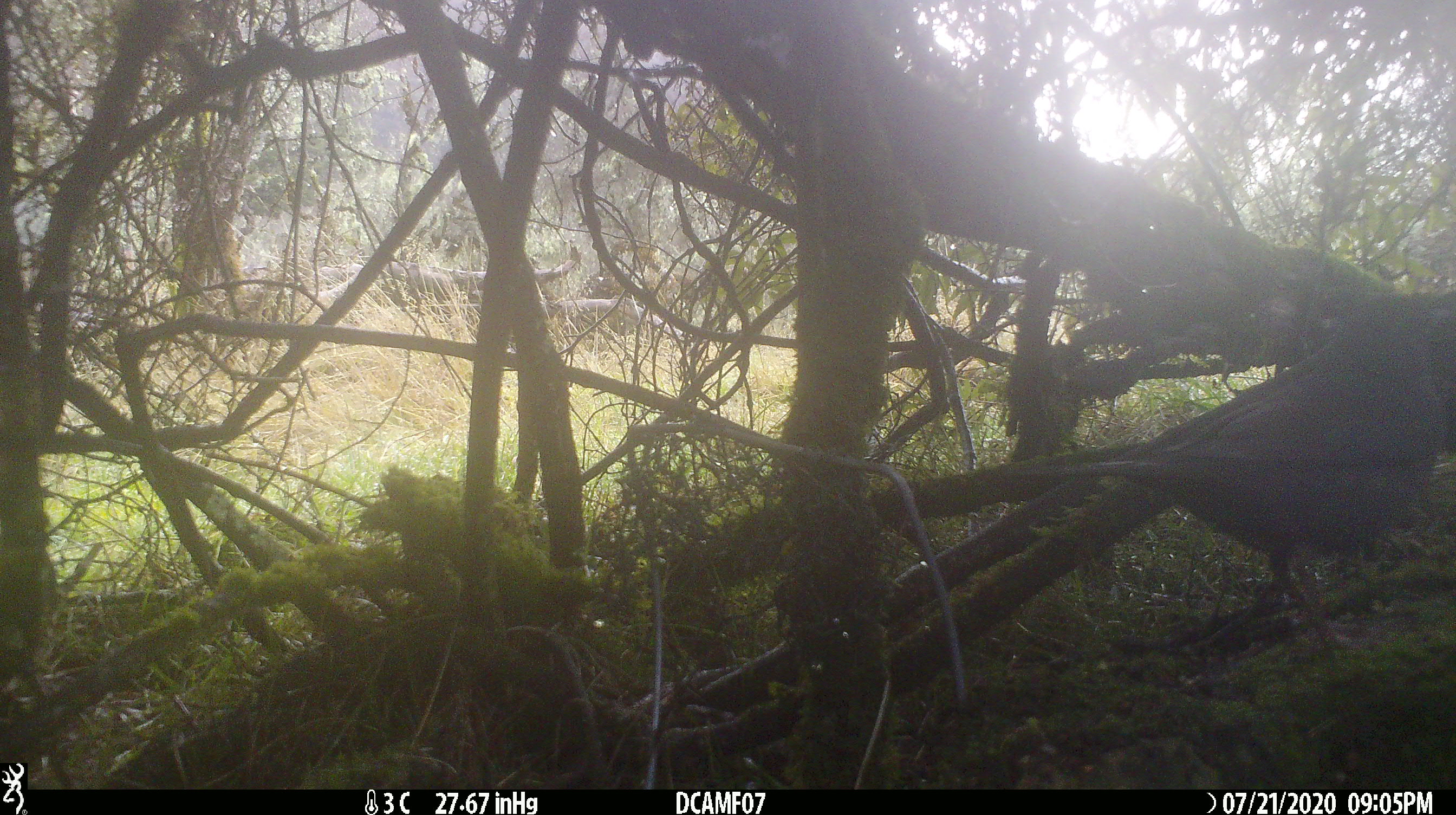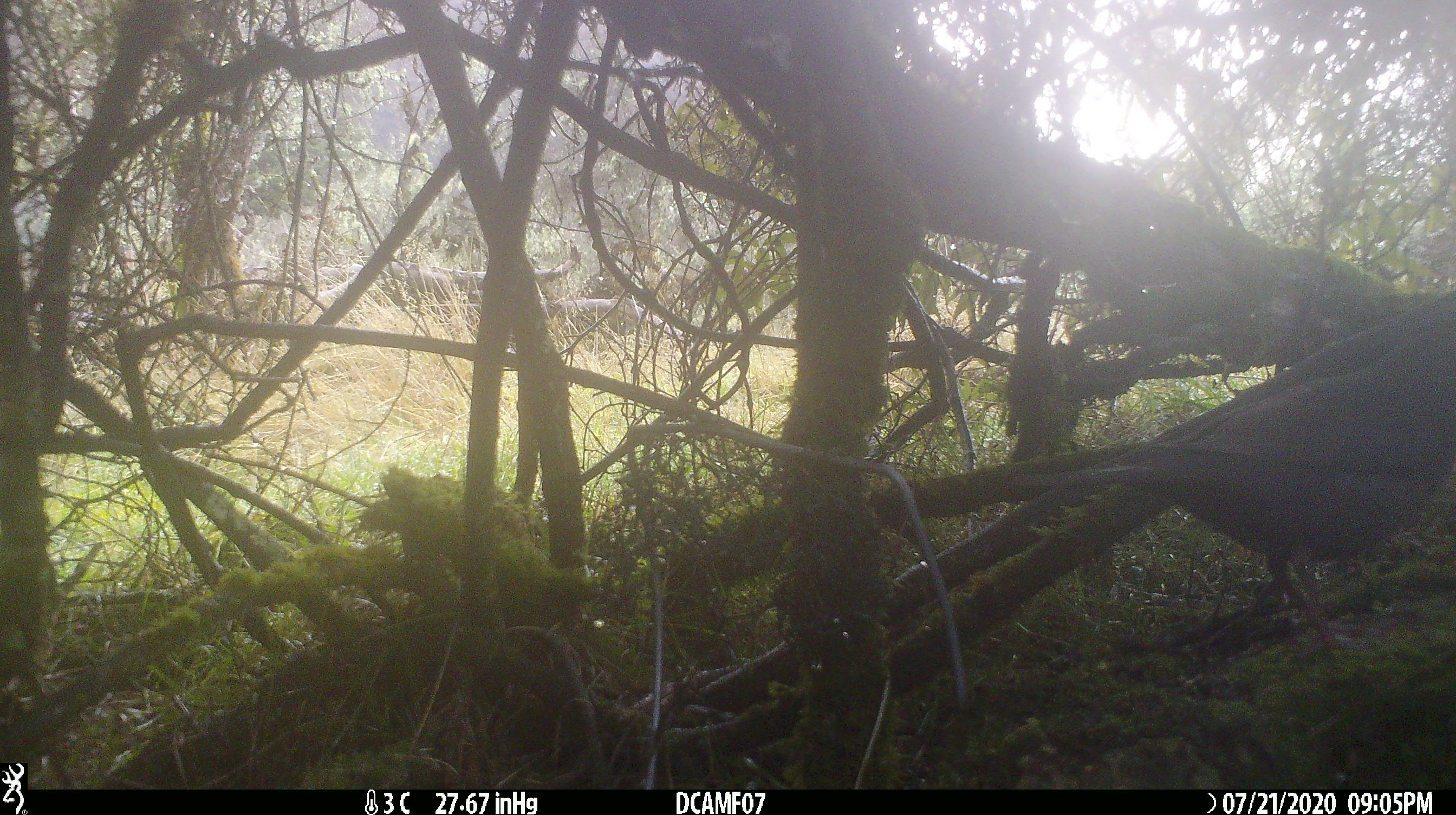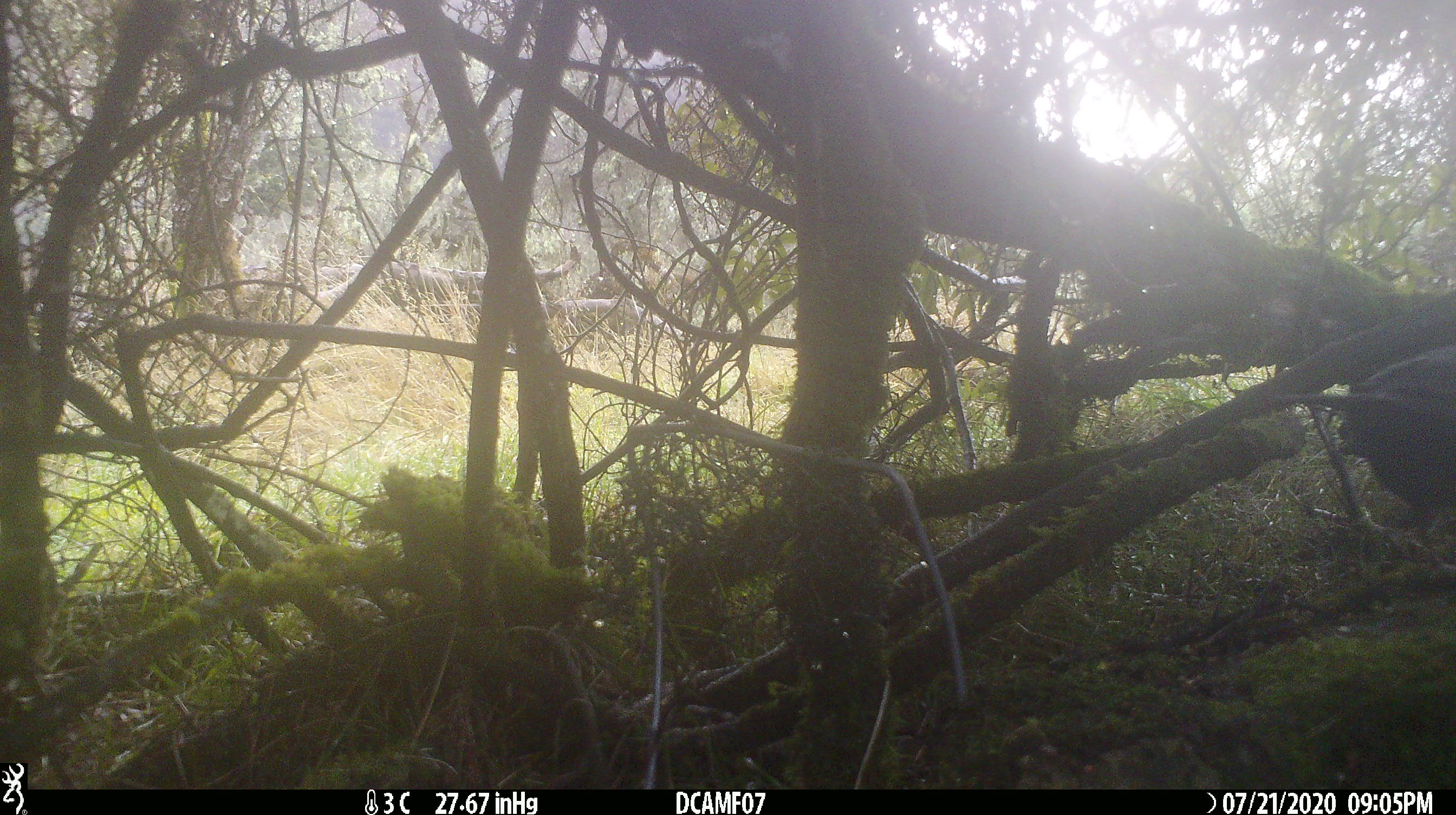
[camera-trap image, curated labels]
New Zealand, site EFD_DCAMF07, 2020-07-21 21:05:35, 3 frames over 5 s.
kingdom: Animalia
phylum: Chordata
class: Aves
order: Passeriformes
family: Turdidae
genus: Turdus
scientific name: Turdus merula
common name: eurasian blackbird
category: blackbird